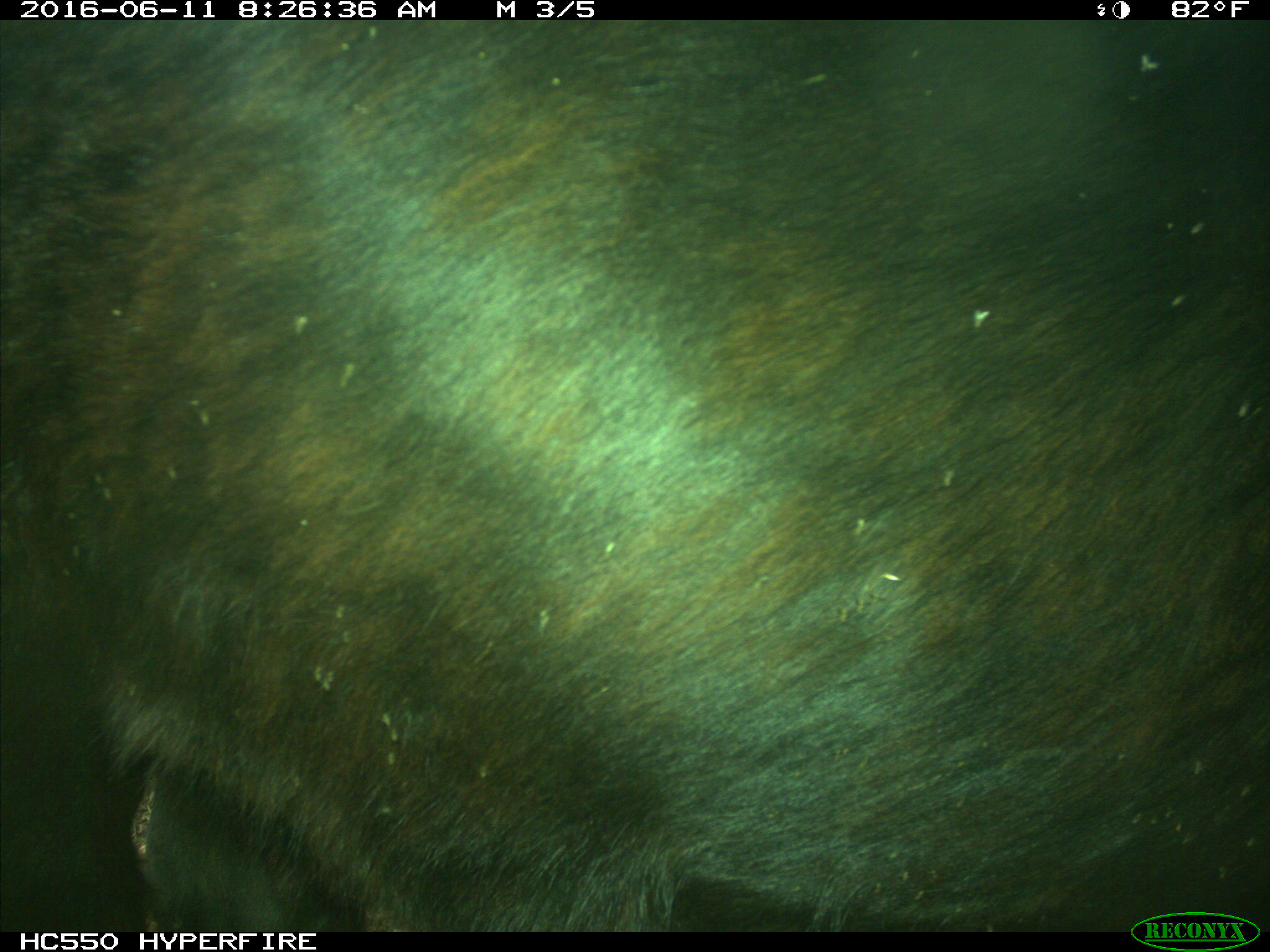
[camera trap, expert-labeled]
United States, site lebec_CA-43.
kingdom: Animalia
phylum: Chordata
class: Mammalia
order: Artiodactyla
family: Bovidae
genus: Bos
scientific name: Bos taurus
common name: domestic cow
Bos taurus (domestic cow).